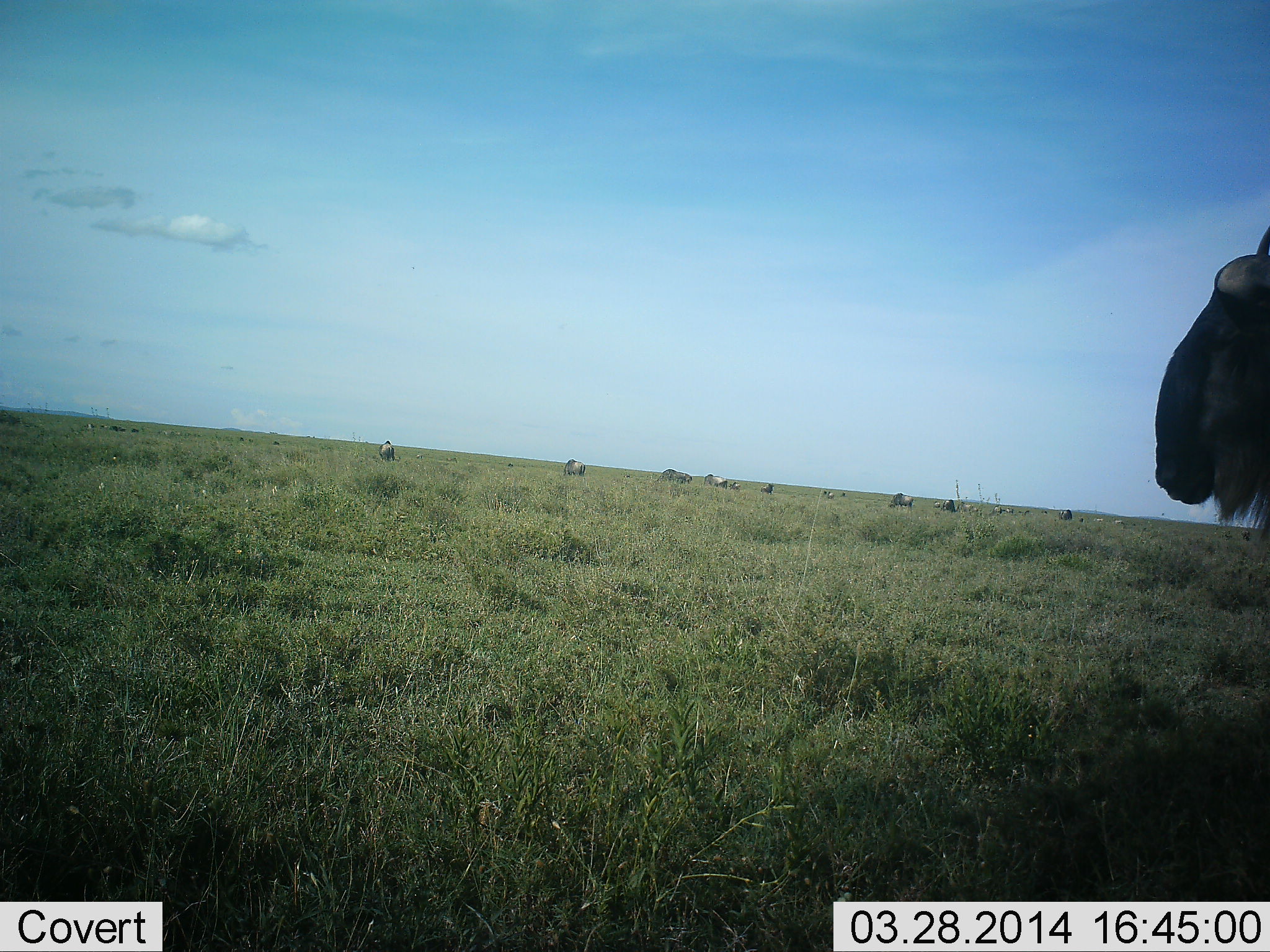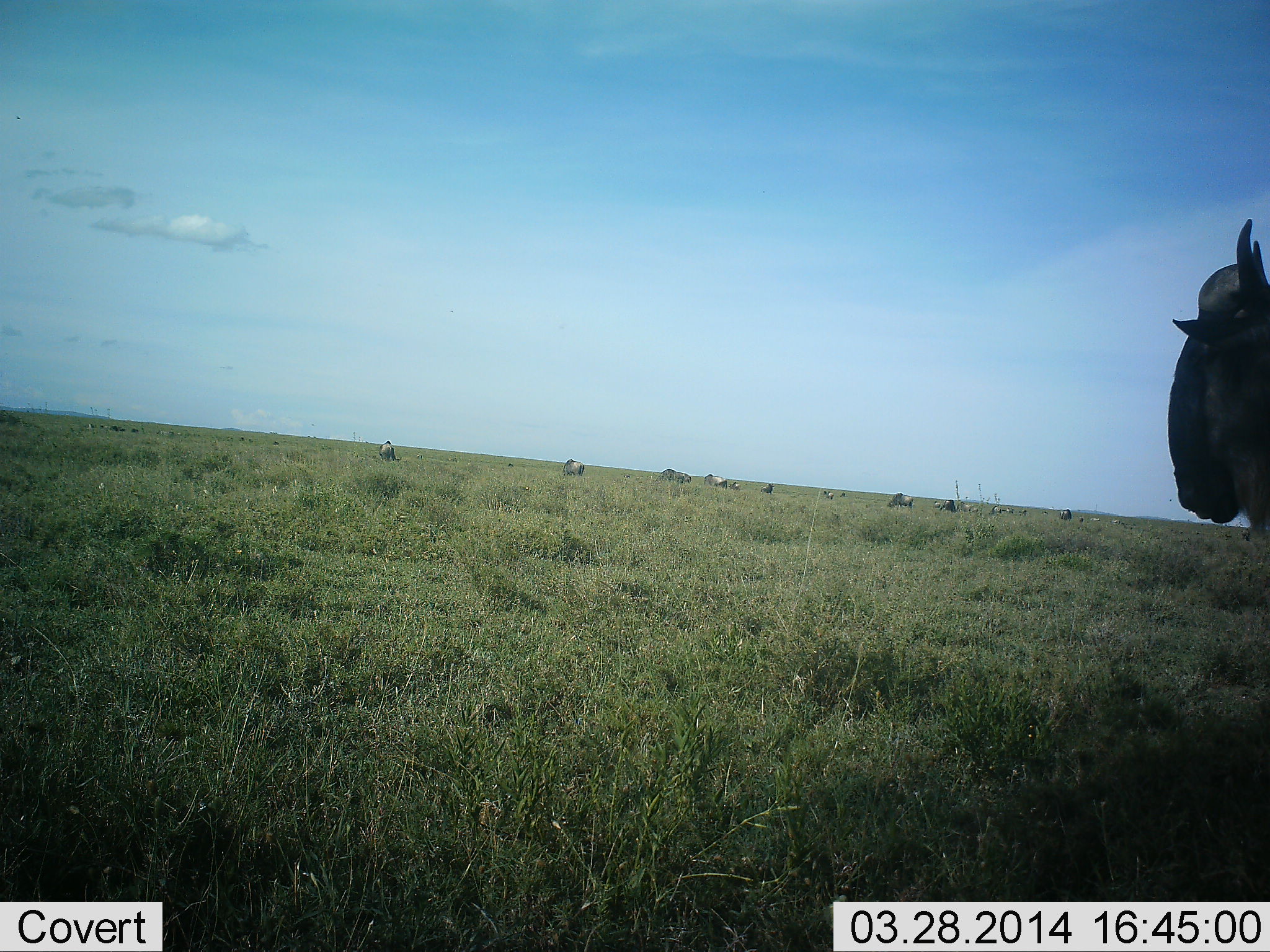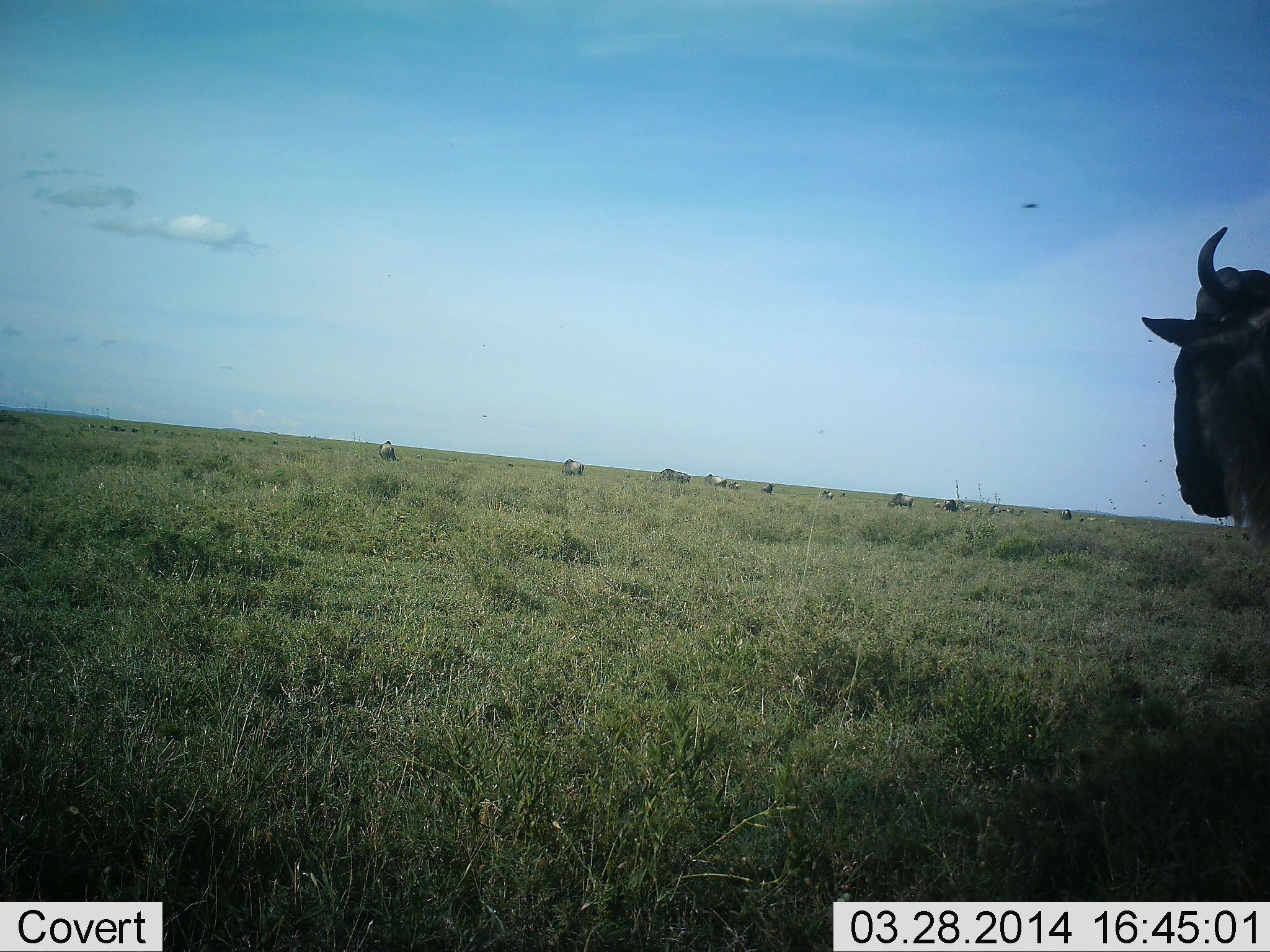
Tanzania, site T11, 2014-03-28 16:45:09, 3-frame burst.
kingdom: Animalia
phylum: Chordata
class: Mammalia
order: Artiodactyla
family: Bovidae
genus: Connochaetes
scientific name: Connochaetes taurinus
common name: blue wildebeest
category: wildebeest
Wildebeest (blue wildebeest) (Connochaetes taurinus), count 11-50. Behavior (volunteer vote fractions): standing 77%, resting 0%, moving 15%, interacting 0%. Young present (vote fraction): 0%. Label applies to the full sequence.